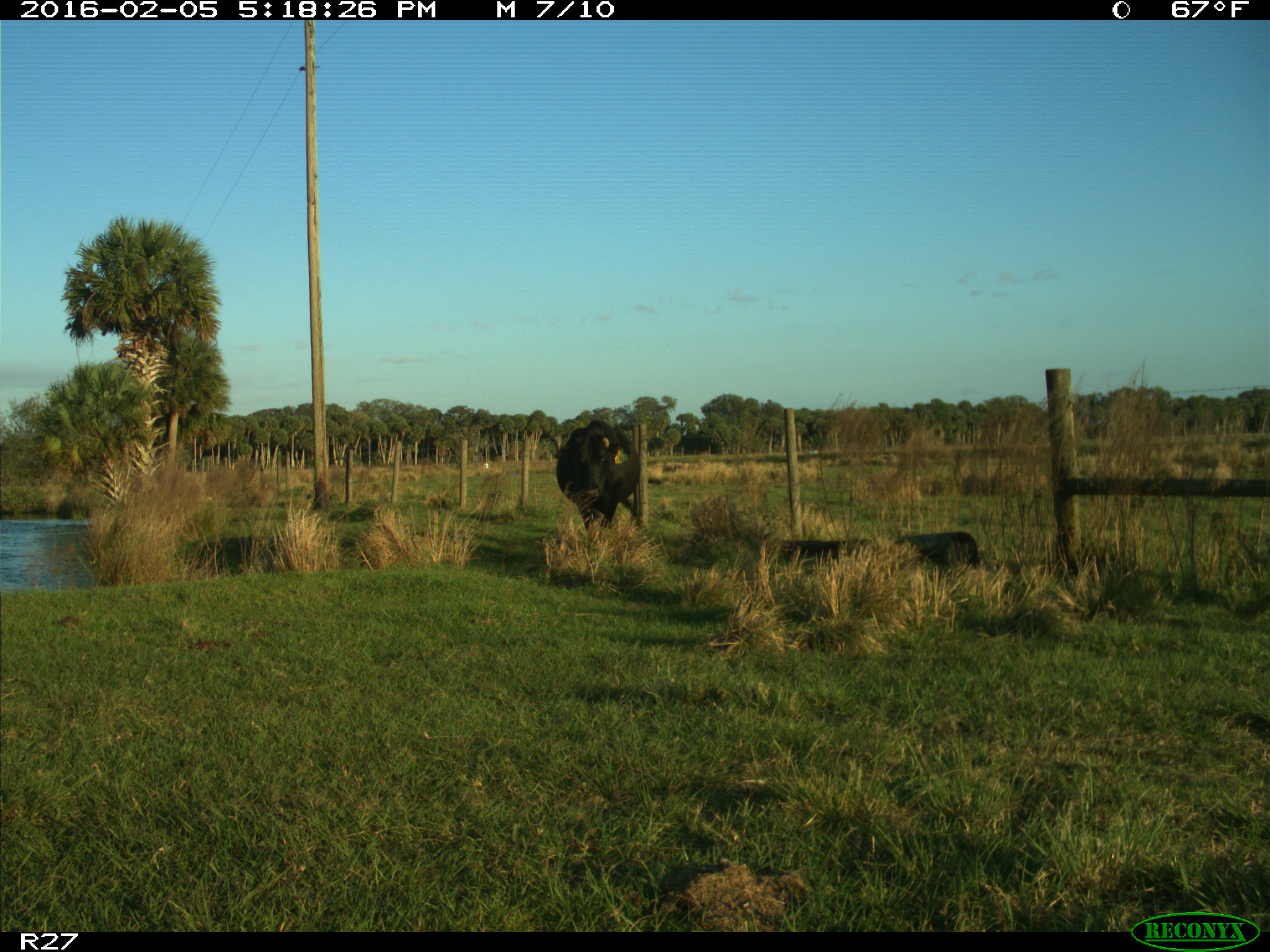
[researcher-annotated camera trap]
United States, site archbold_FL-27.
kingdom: Animalia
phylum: Chordata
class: Mammalia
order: Artiodactyla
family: Bovidae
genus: Bos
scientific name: Bos taurus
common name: domestic cow